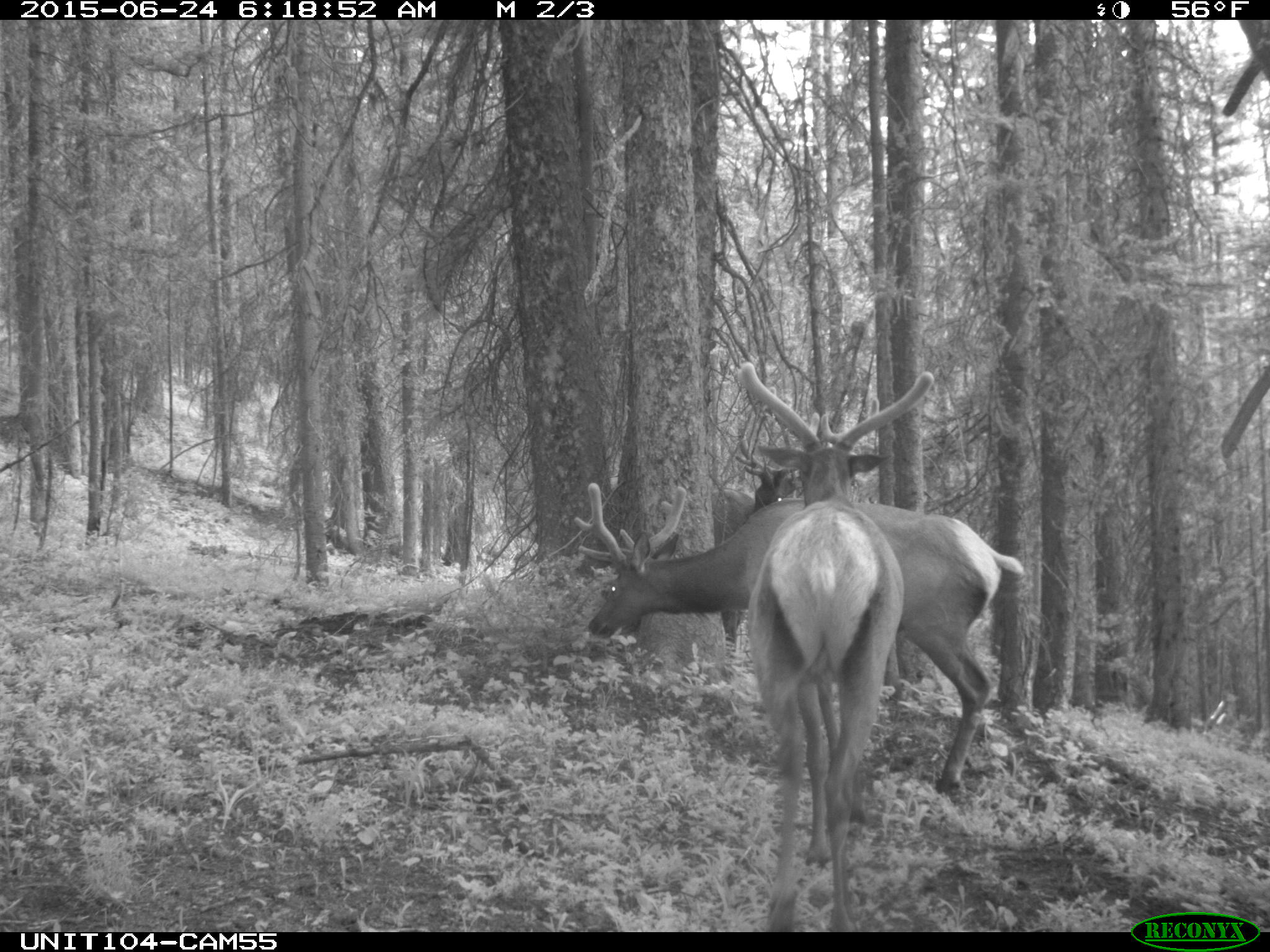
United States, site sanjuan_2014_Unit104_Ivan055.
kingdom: Animalia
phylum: Chordata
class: Mammalia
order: Artiodactyla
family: Cervidae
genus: Cervus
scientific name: Cervus elaphus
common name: red deer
Cervus elaphus (red deer).